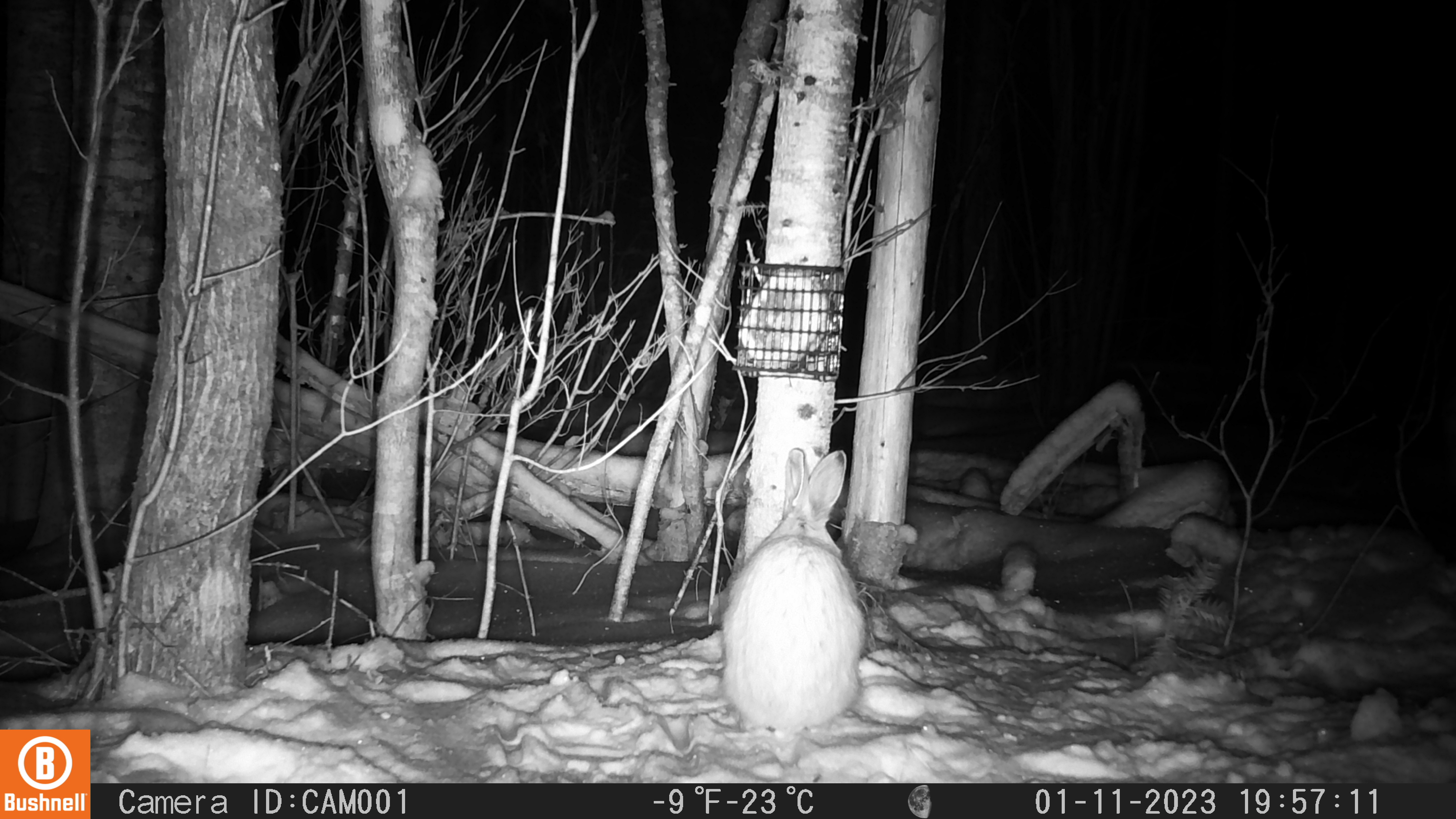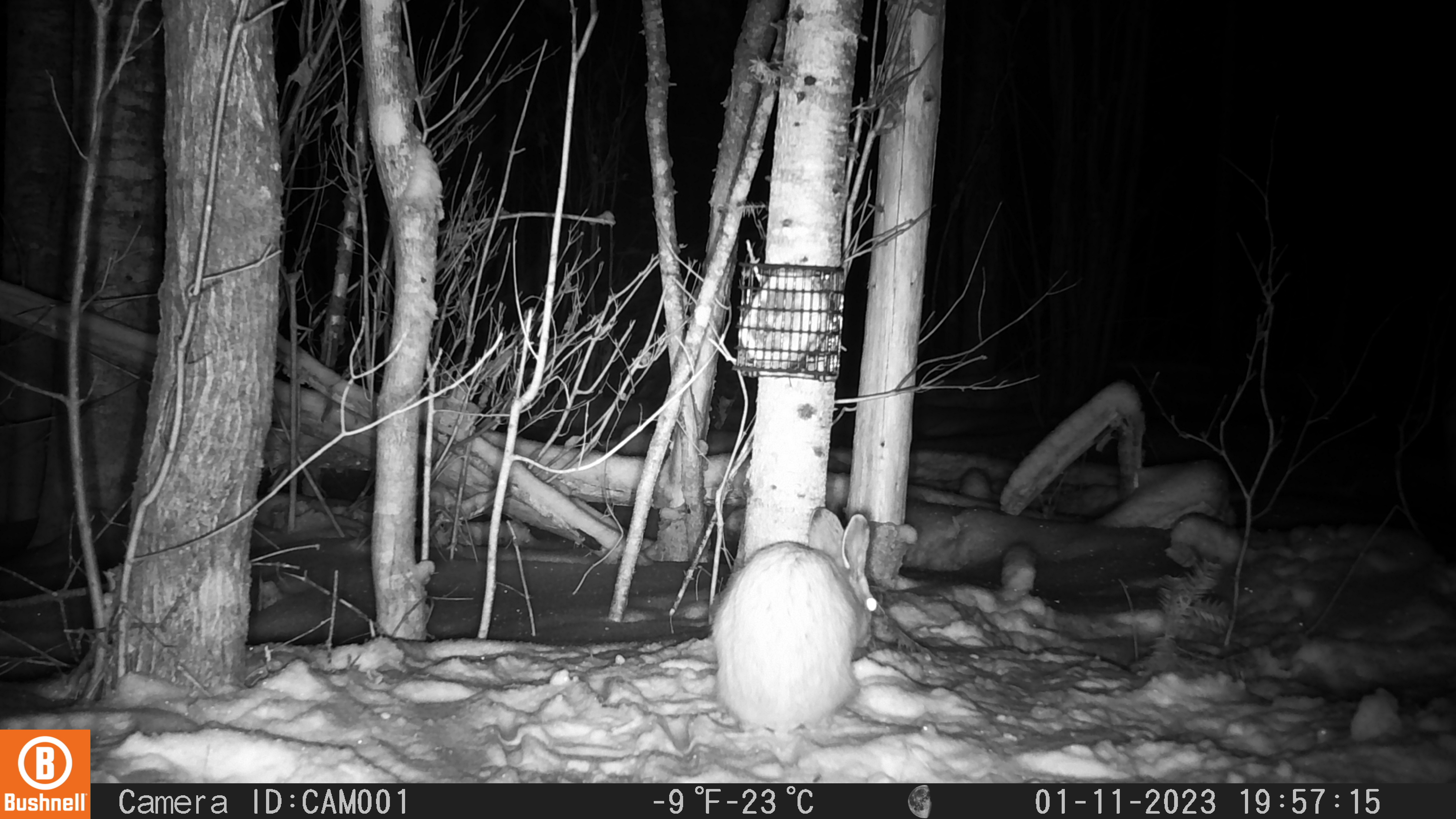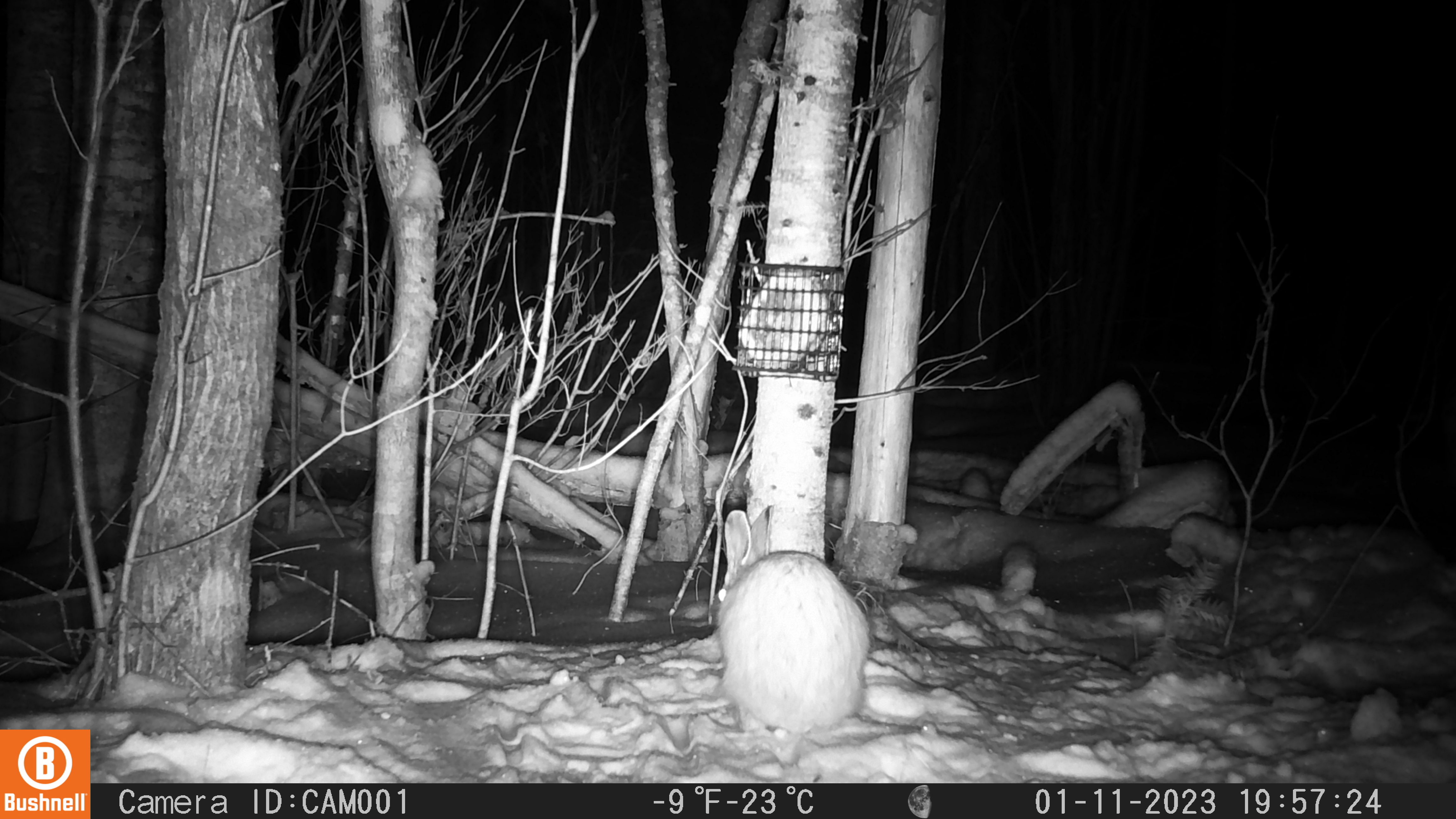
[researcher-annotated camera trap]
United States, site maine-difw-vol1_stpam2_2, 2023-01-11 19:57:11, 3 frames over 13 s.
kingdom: Animalia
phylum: Chordata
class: Mammalia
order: Lagomorpha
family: Leporidae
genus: Lepus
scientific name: Lepus americanus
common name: snowshoe hare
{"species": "snowshoe hare (Lepus americanus)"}